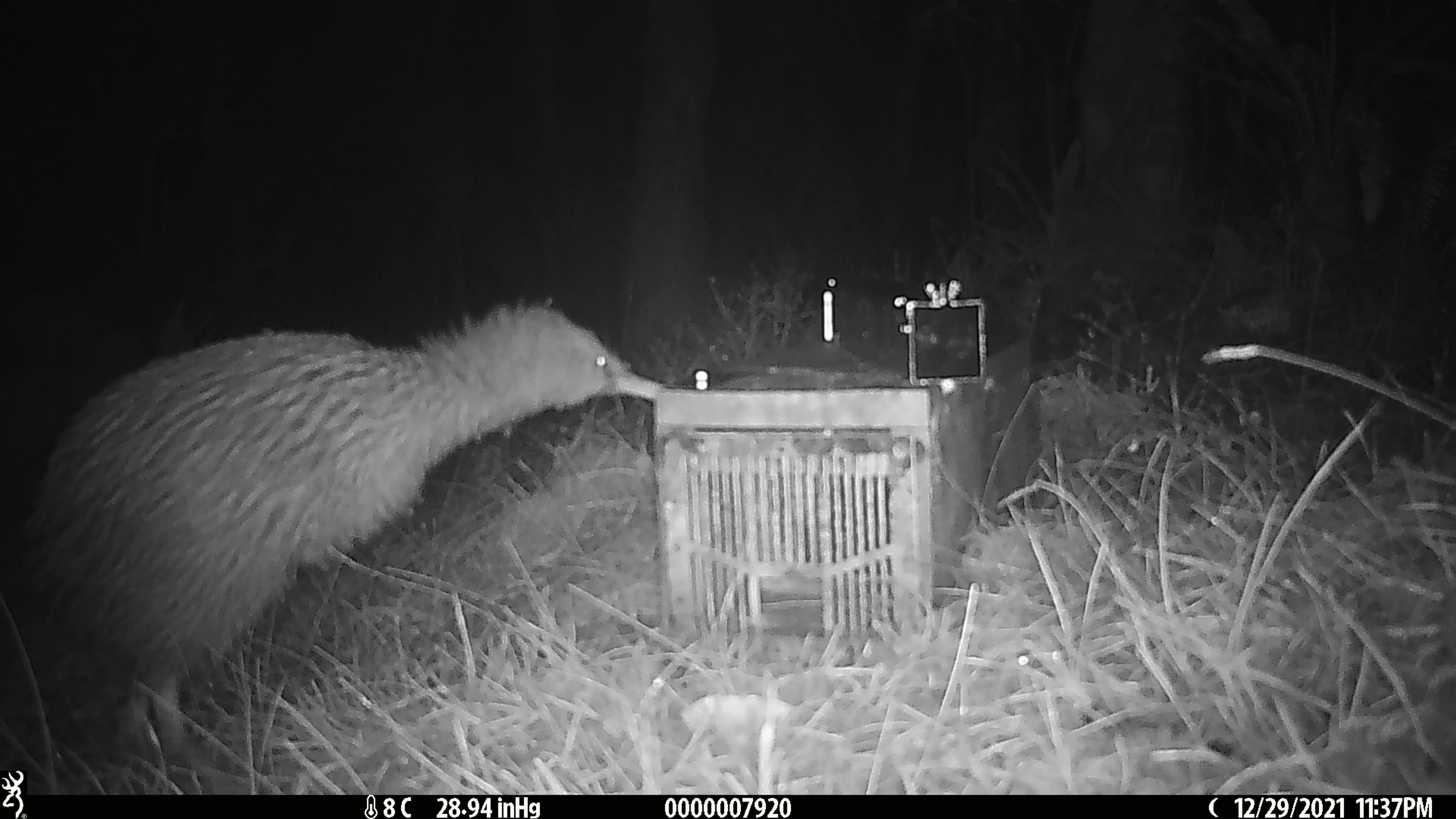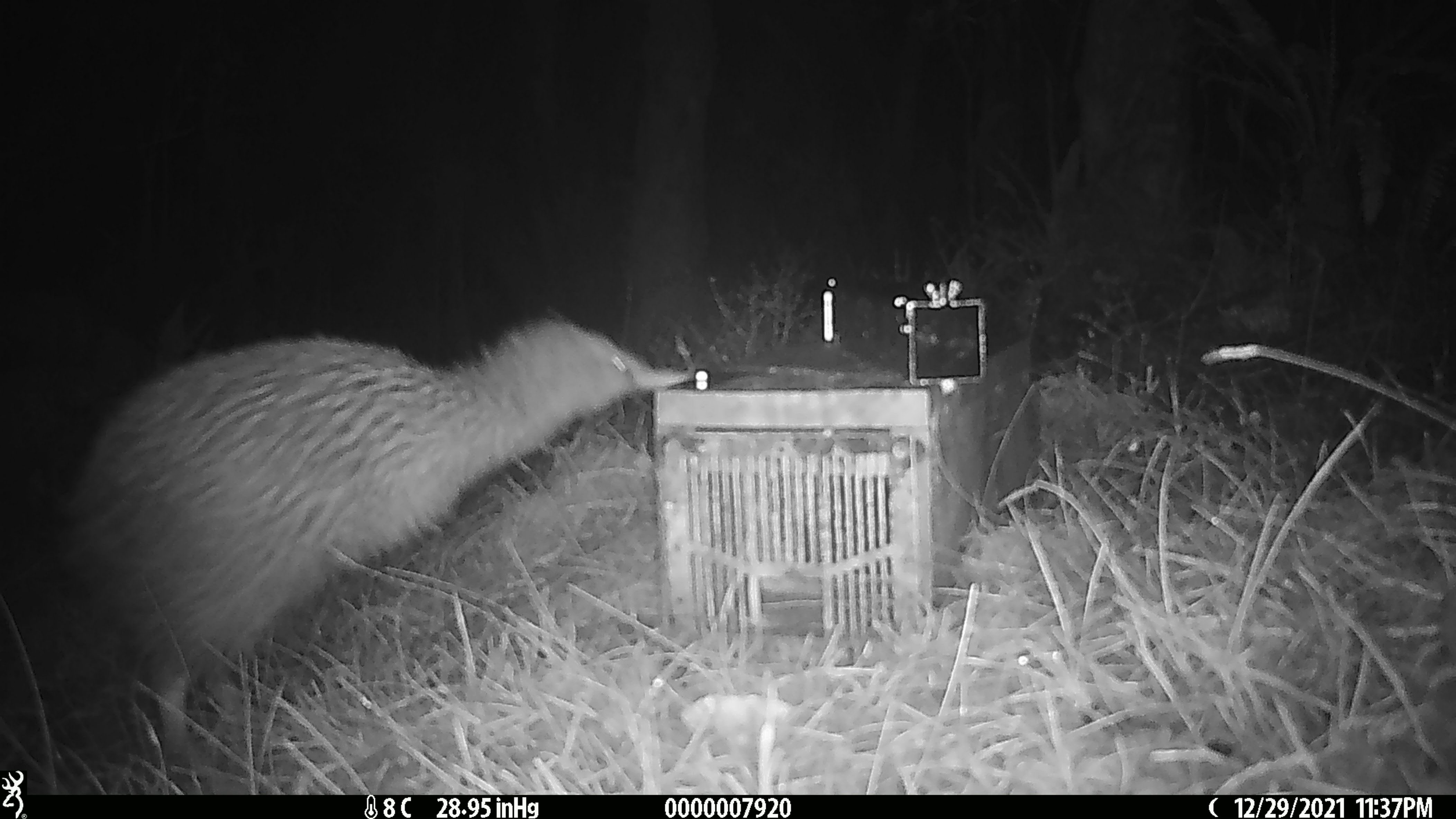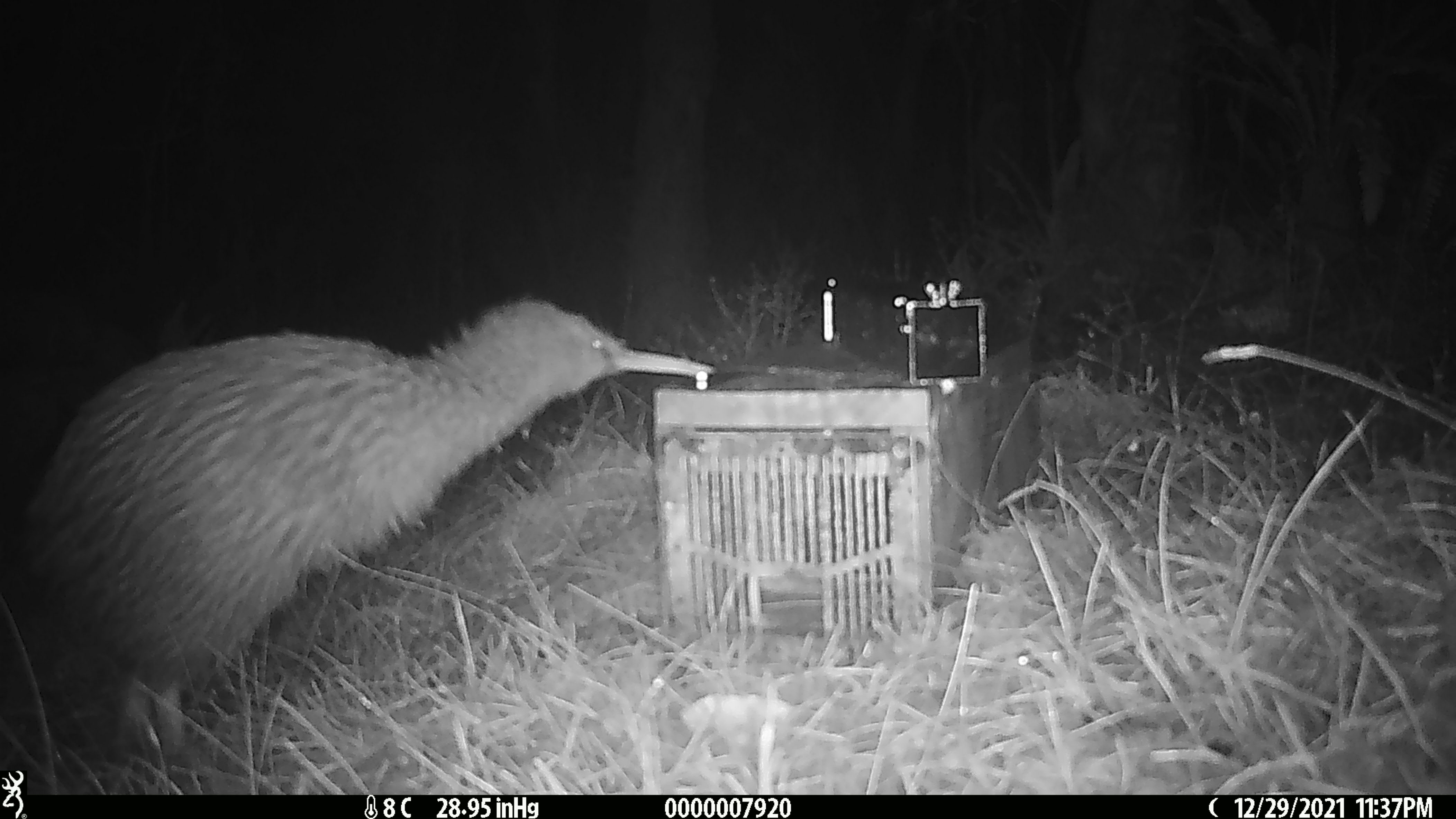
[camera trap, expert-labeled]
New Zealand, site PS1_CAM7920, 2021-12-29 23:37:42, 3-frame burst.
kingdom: Animalia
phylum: Chordata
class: Aves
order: Apterygiformes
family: Apterygidae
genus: Apteryx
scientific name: Apteryx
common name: kiwi